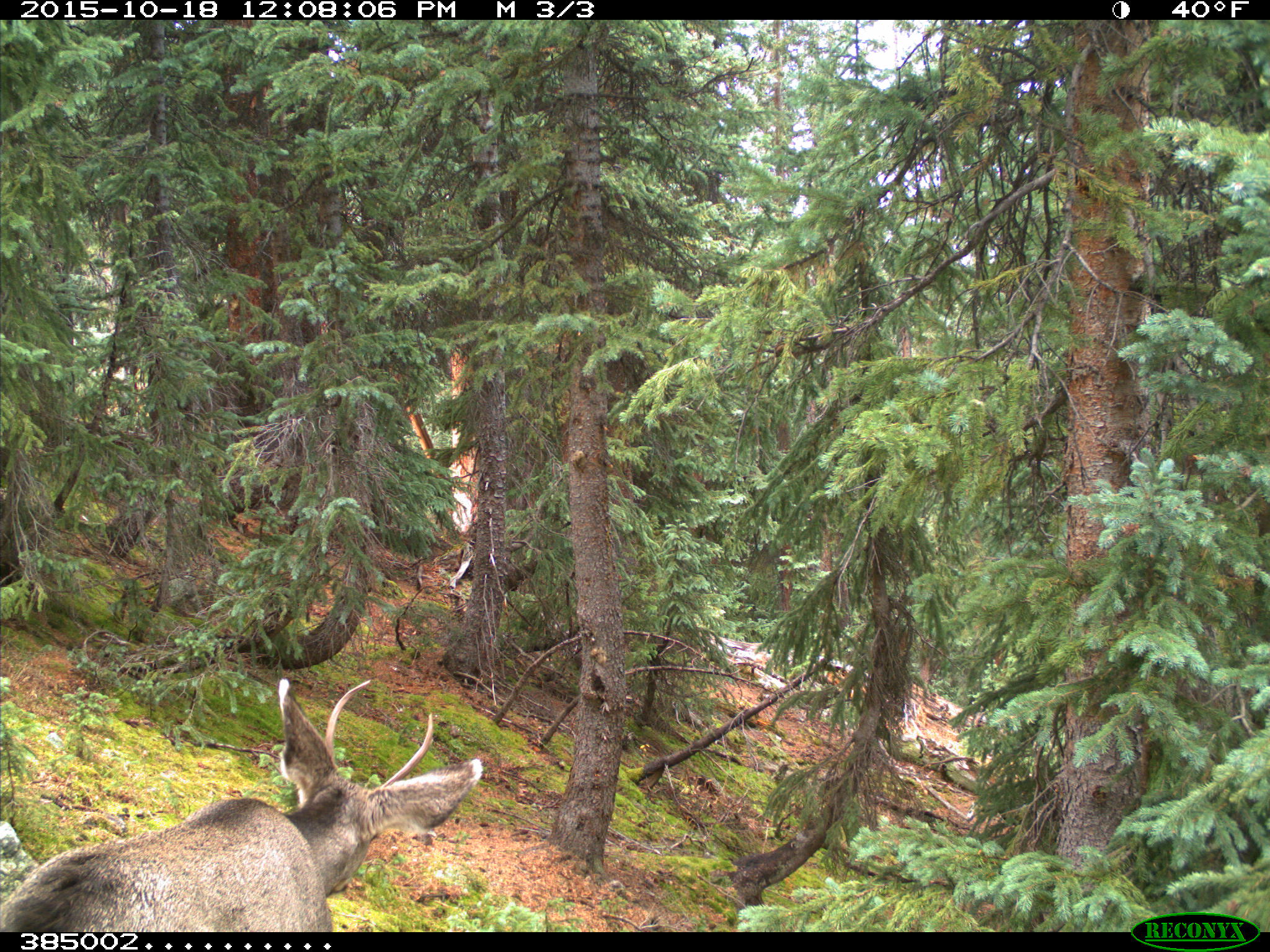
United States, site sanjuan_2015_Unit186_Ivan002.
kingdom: Animalia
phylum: Chordata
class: Mammalia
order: Artiodactyla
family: Cervidae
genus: Odocoileus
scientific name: Odocoileus hemionus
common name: mule deer